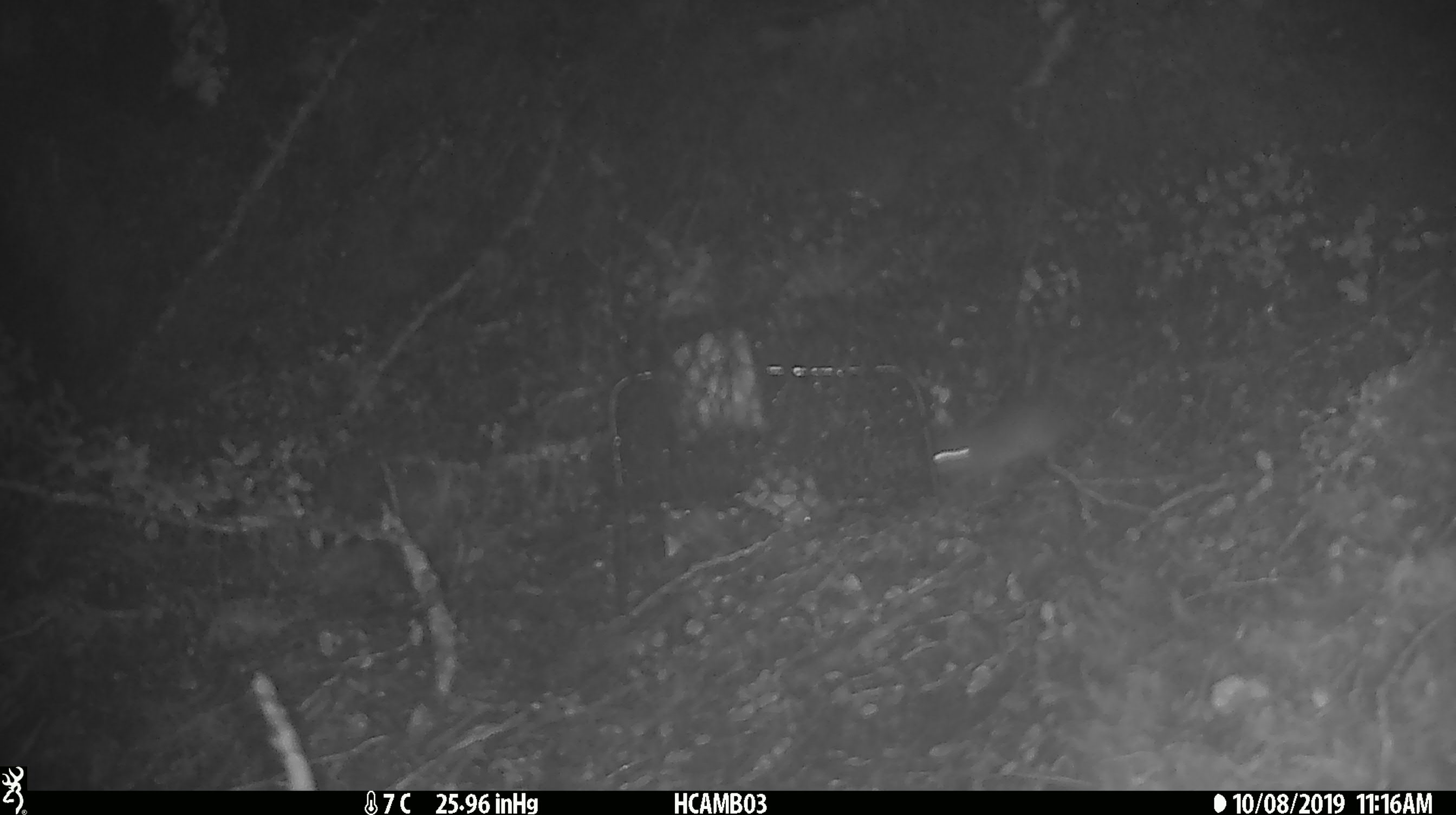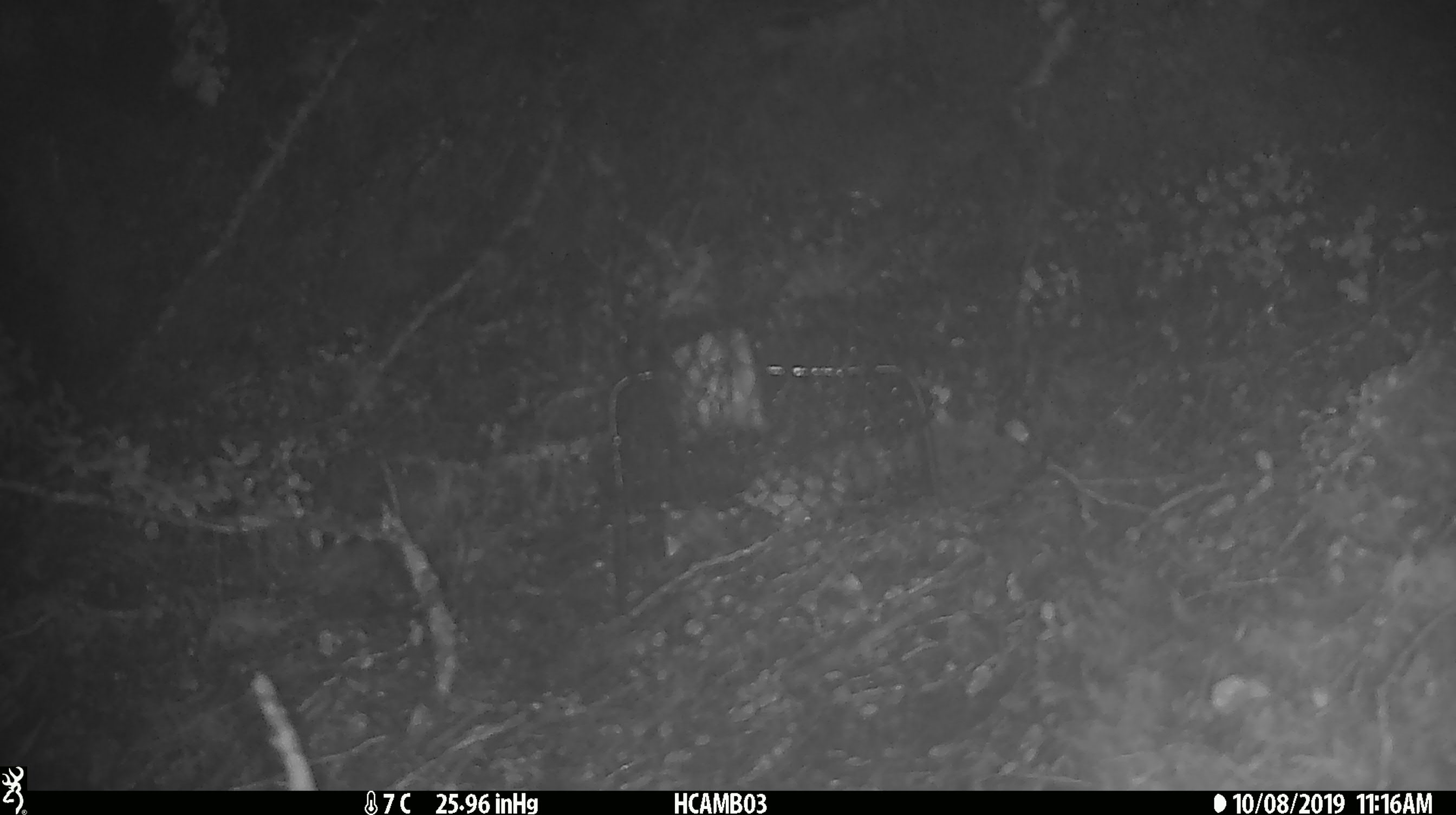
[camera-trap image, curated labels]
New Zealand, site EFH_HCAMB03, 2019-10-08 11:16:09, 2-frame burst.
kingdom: Animalia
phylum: Chordata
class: Mammalia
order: Rodentia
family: Muridae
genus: Mus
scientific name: Mus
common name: mouse